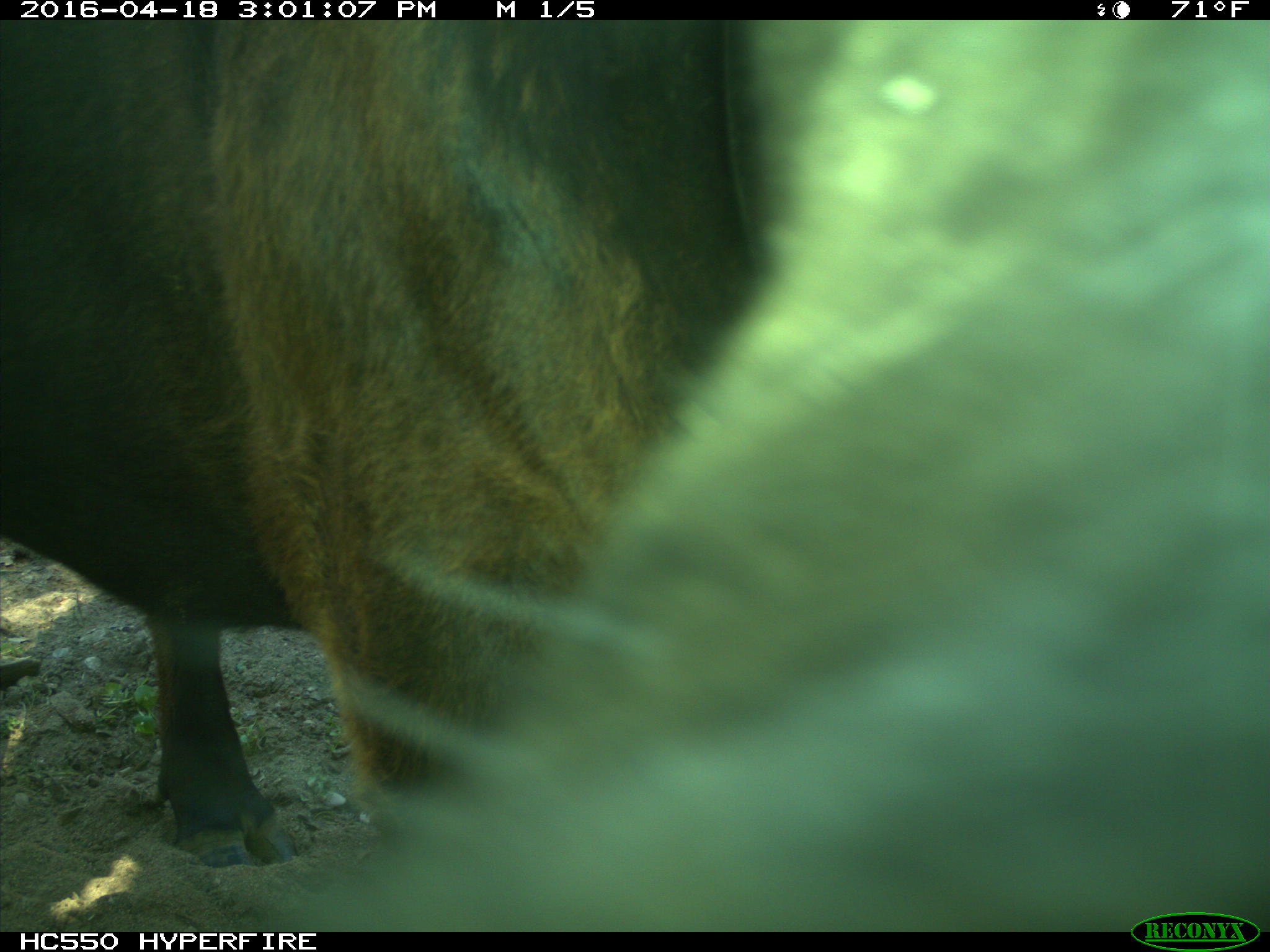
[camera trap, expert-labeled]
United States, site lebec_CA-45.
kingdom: Animalia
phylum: Chordata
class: Mammalia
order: Artiodactyla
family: Bovidae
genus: Bos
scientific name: Bos taurus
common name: domestic cow